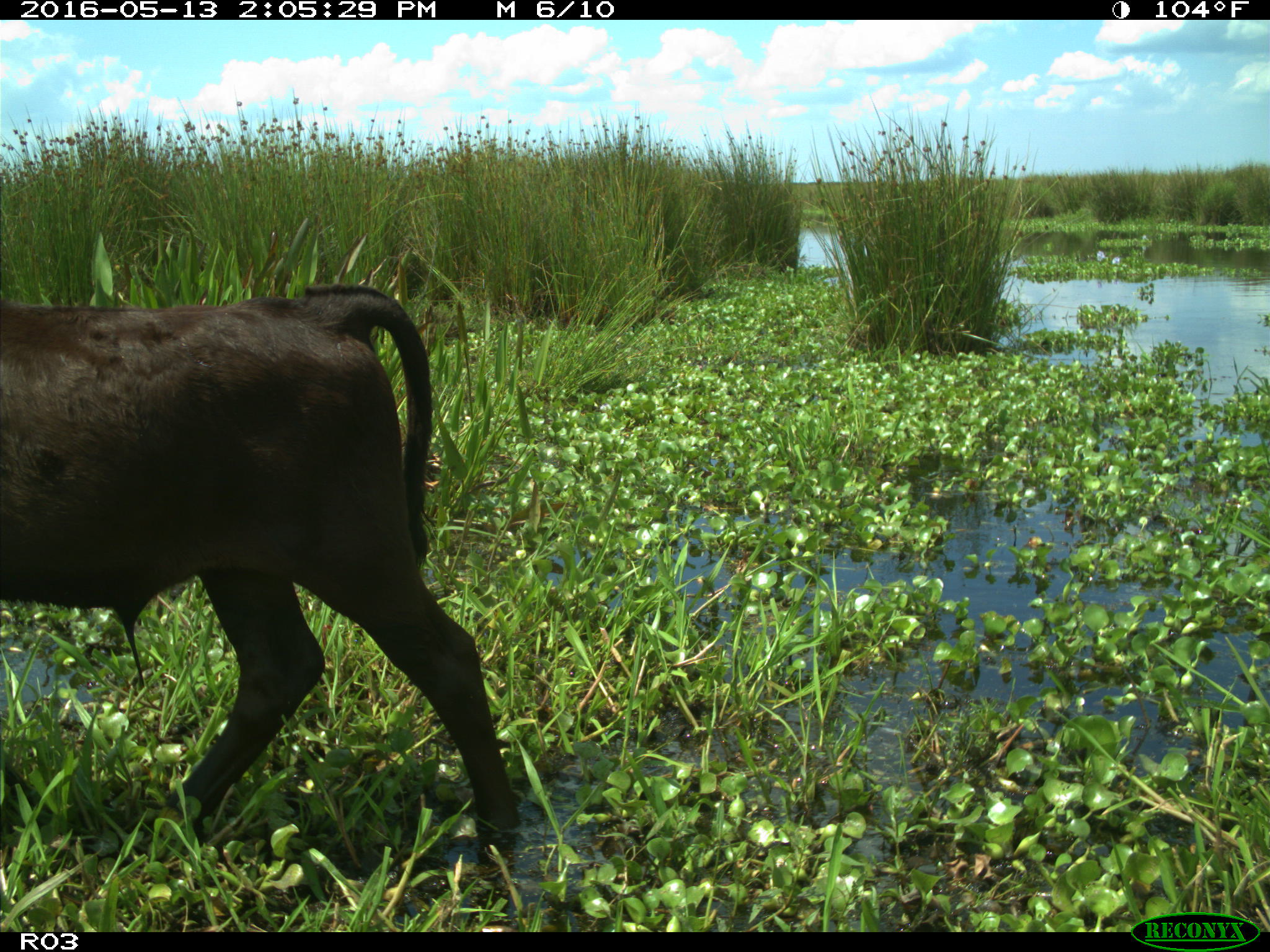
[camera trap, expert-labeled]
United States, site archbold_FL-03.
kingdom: Animalia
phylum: Chordata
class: Mammalia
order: Artiodactyla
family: Bovidae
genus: Bos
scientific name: Bos taurus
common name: domestic cow